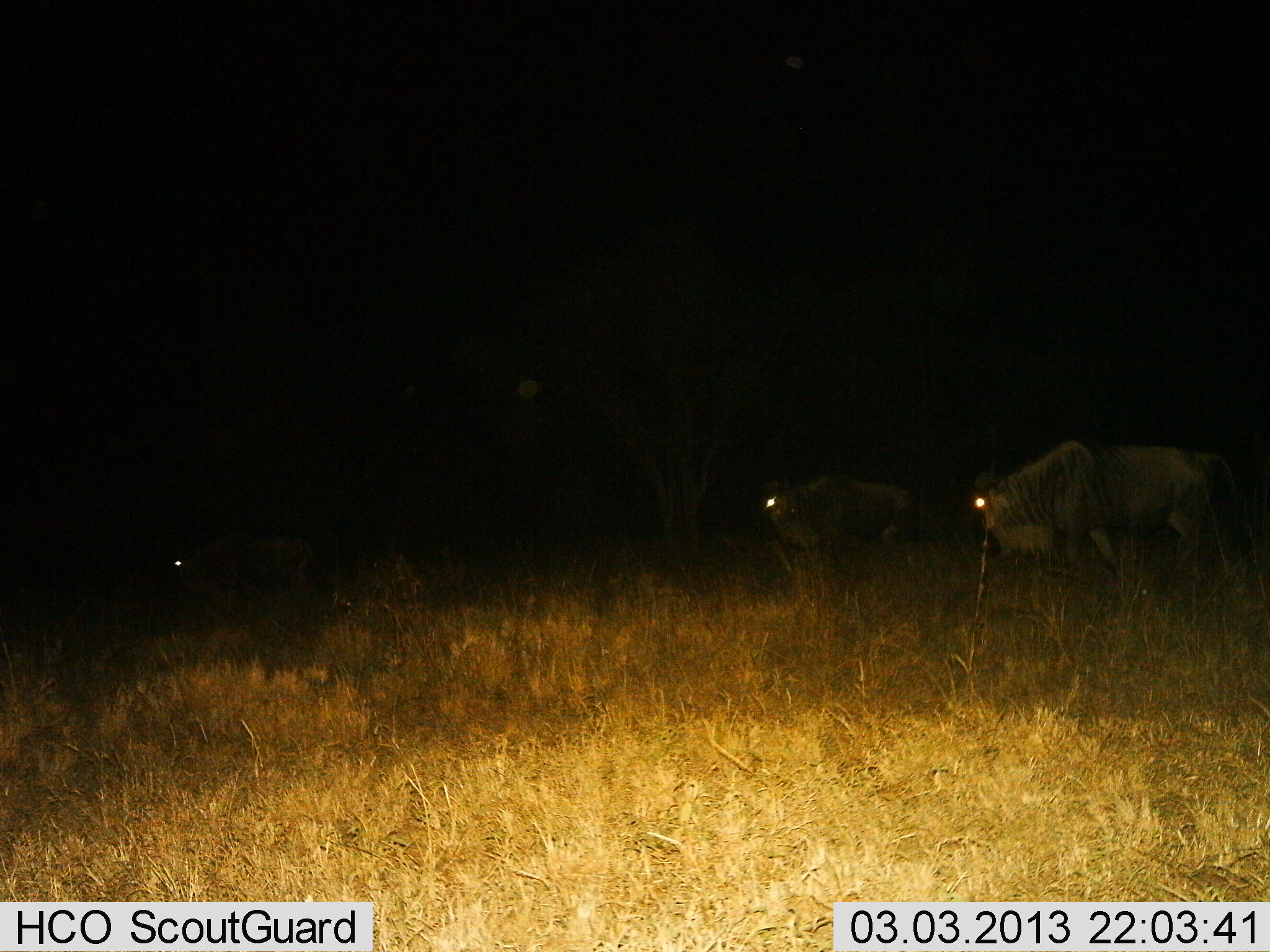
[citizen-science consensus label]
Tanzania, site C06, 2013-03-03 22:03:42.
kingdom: Animalia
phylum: Chordata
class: Mammalia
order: Artiodactyla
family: Bovidae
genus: Connochaetes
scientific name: Connochaetes taurinus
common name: blue wildebeest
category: wildebeest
Wildebeest (blue wildebeest) (Connochaetes taurinus), count 3. Behavior (volunteer vote fractions): standing 67%, resting 0%, moving 44%, interacting 0%. Young present (vote fraction): 0%. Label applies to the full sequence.